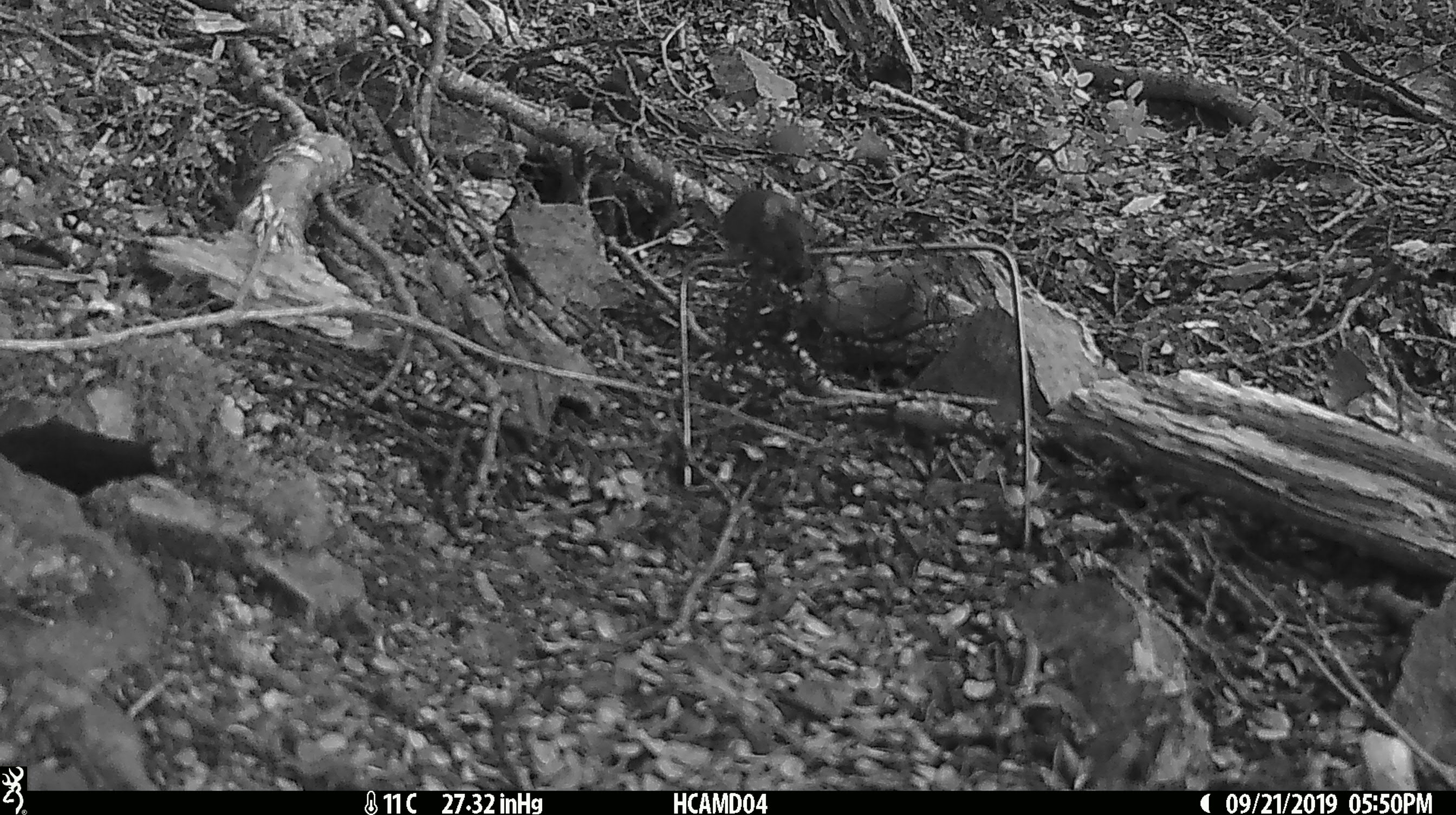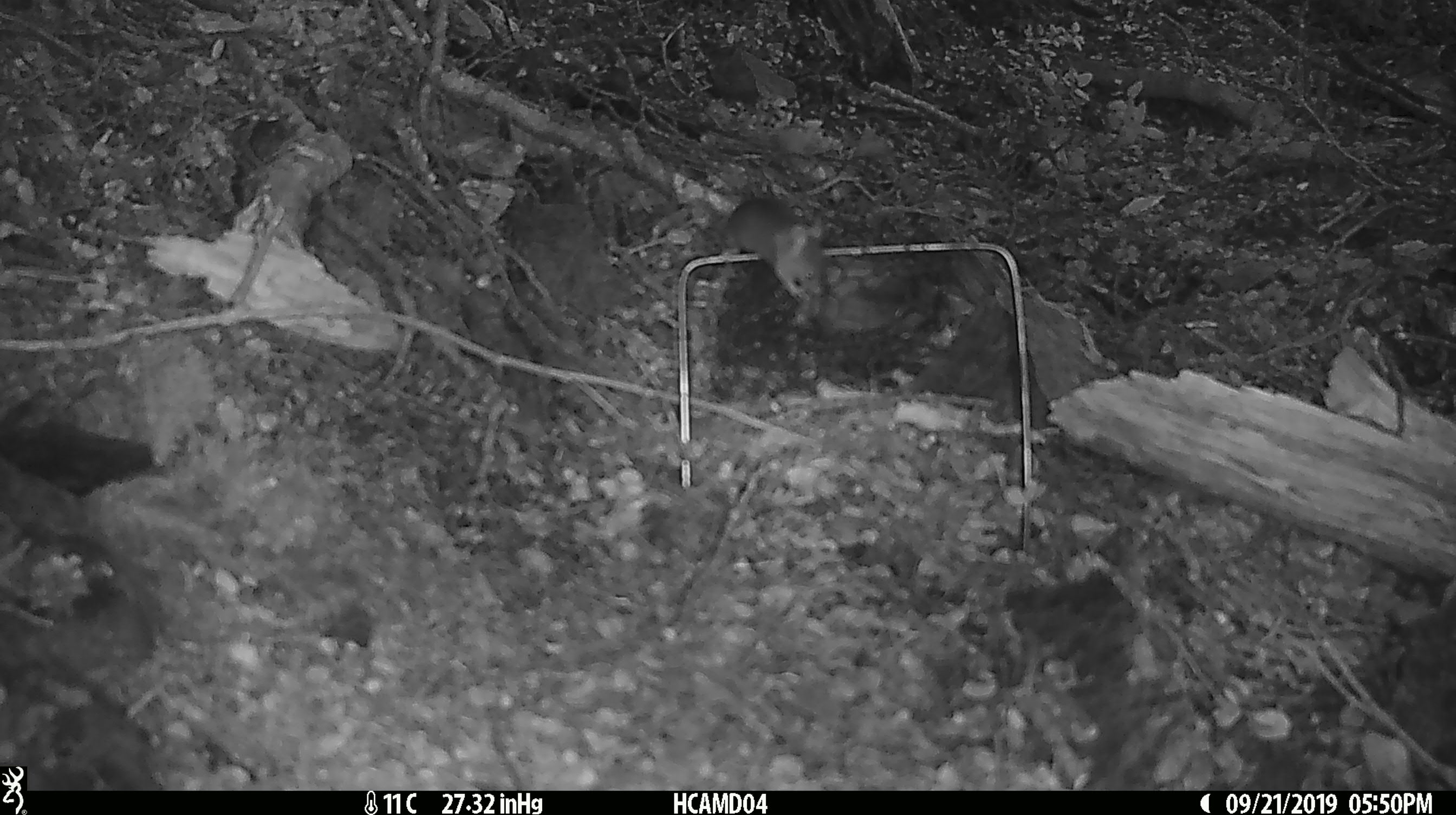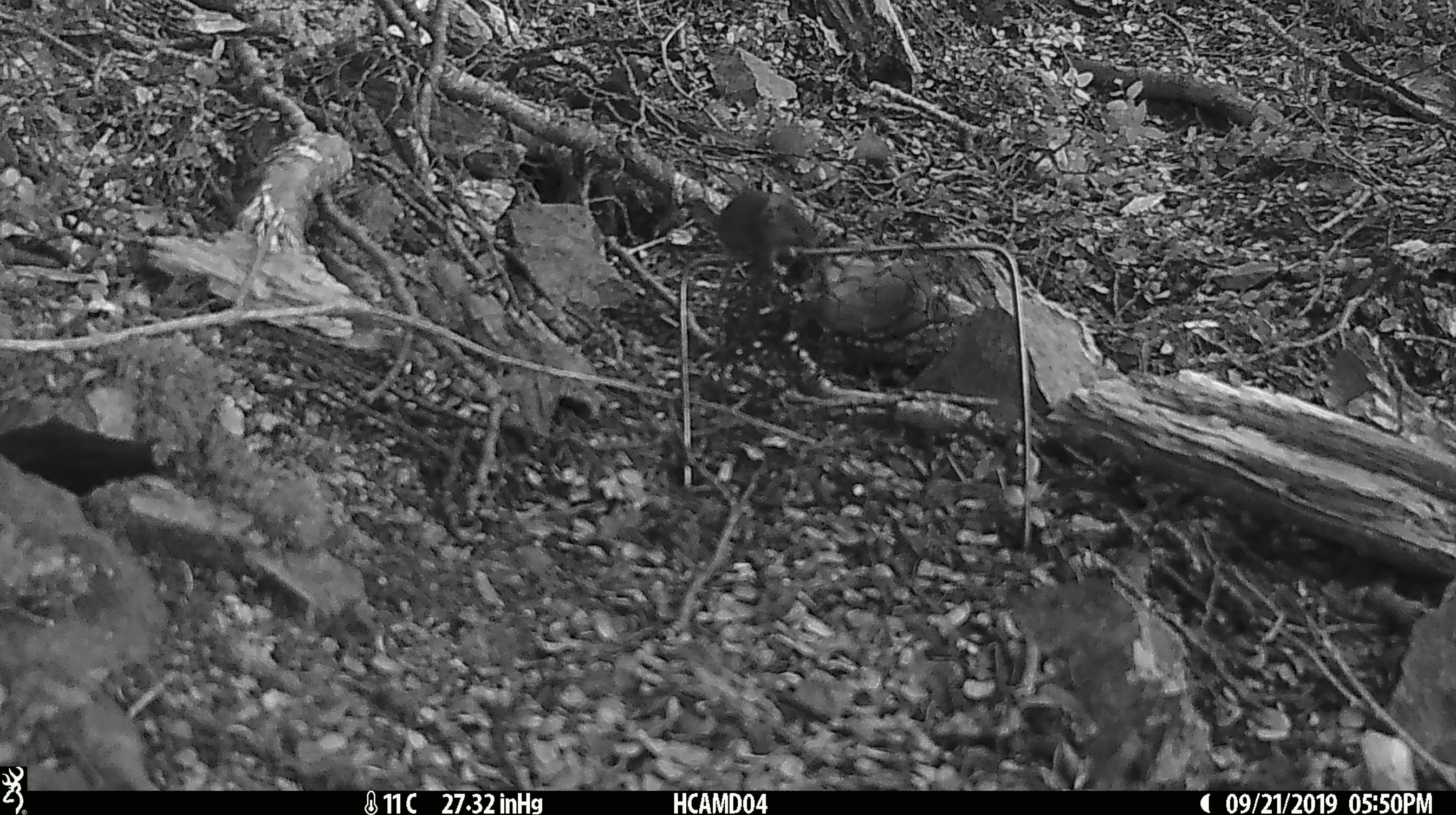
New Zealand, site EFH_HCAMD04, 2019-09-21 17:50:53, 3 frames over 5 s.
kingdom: Animalia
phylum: Chordata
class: Mammalia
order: Rodentia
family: Muridae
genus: Mus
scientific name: Mus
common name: mouse